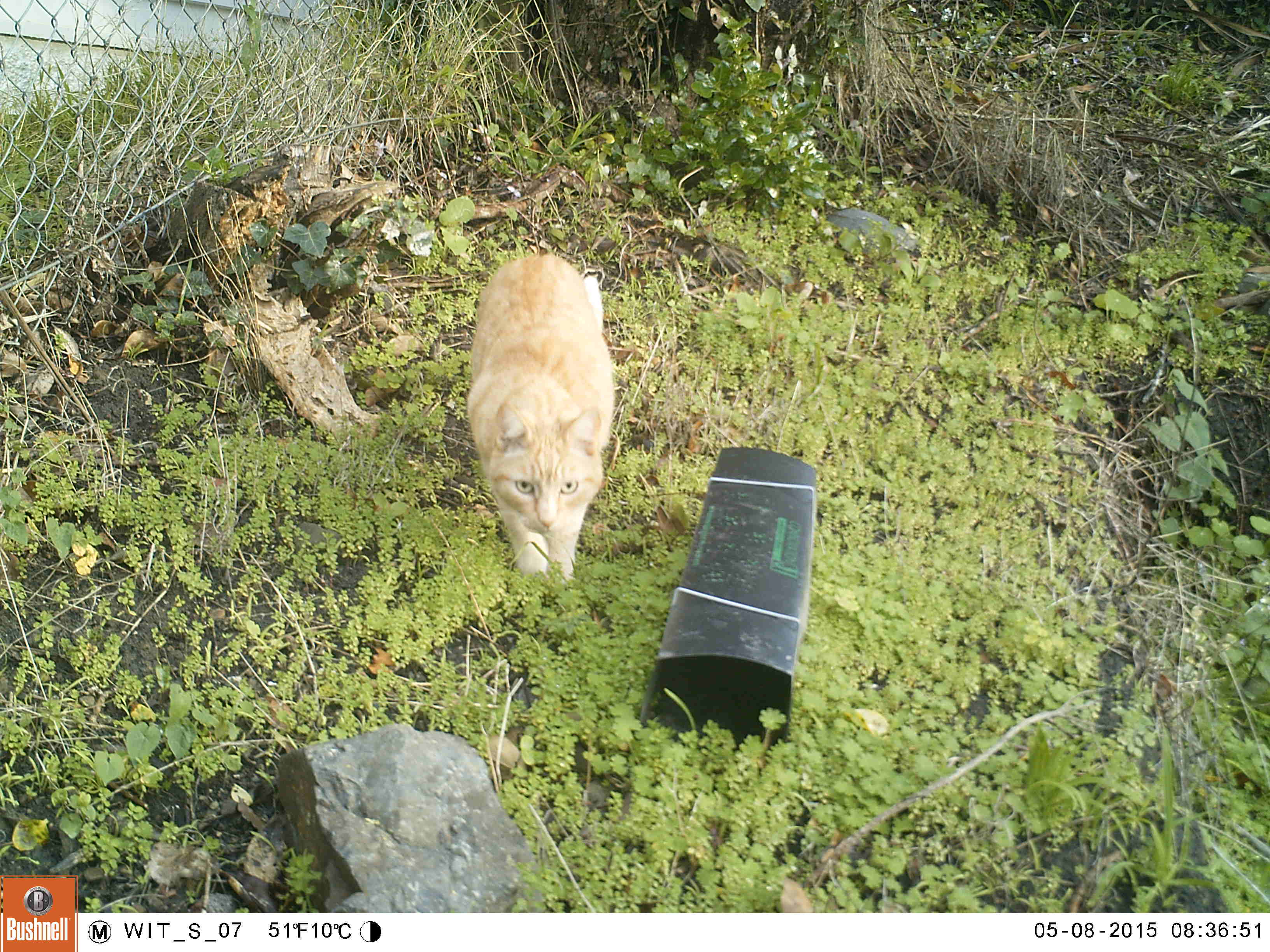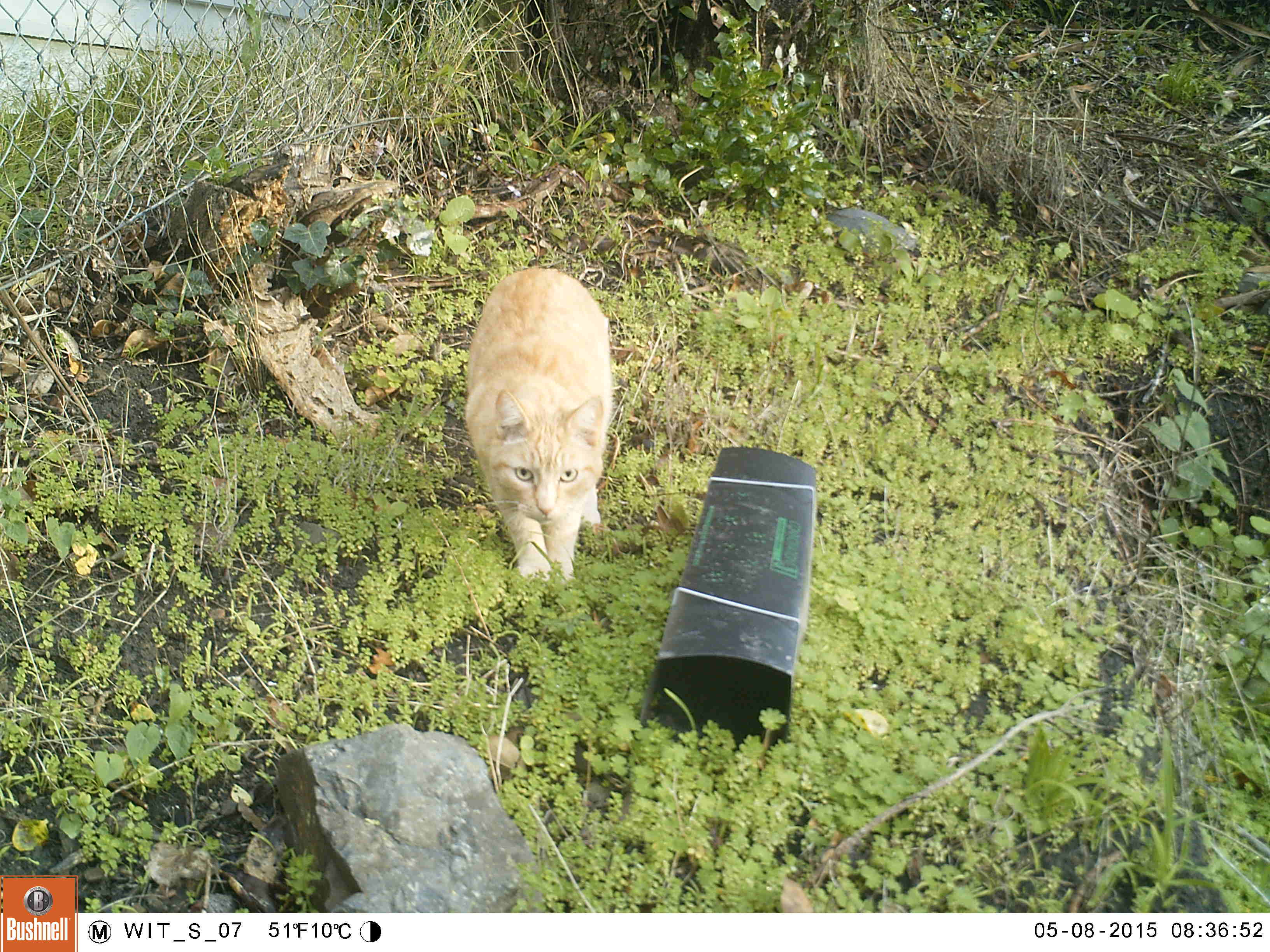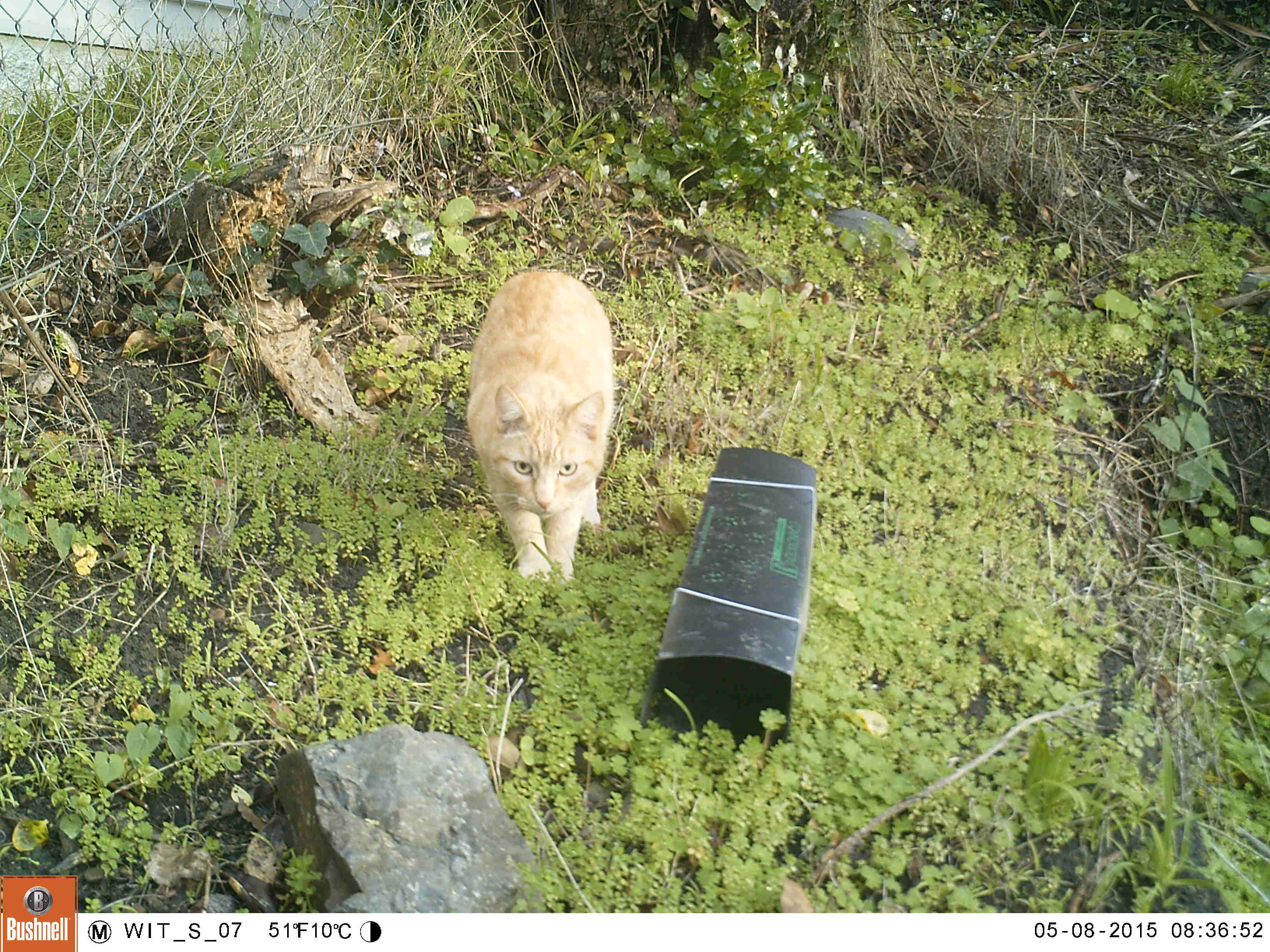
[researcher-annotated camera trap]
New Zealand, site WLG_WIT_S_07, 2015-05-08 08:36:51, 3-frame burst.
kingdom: Animalia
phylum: Chordata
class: Mammalia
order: Carnivora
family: Felidae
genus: Felis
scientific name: Felis catus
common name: domestic cat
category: cat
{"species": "cat (domestic cat) (Felis catus)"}